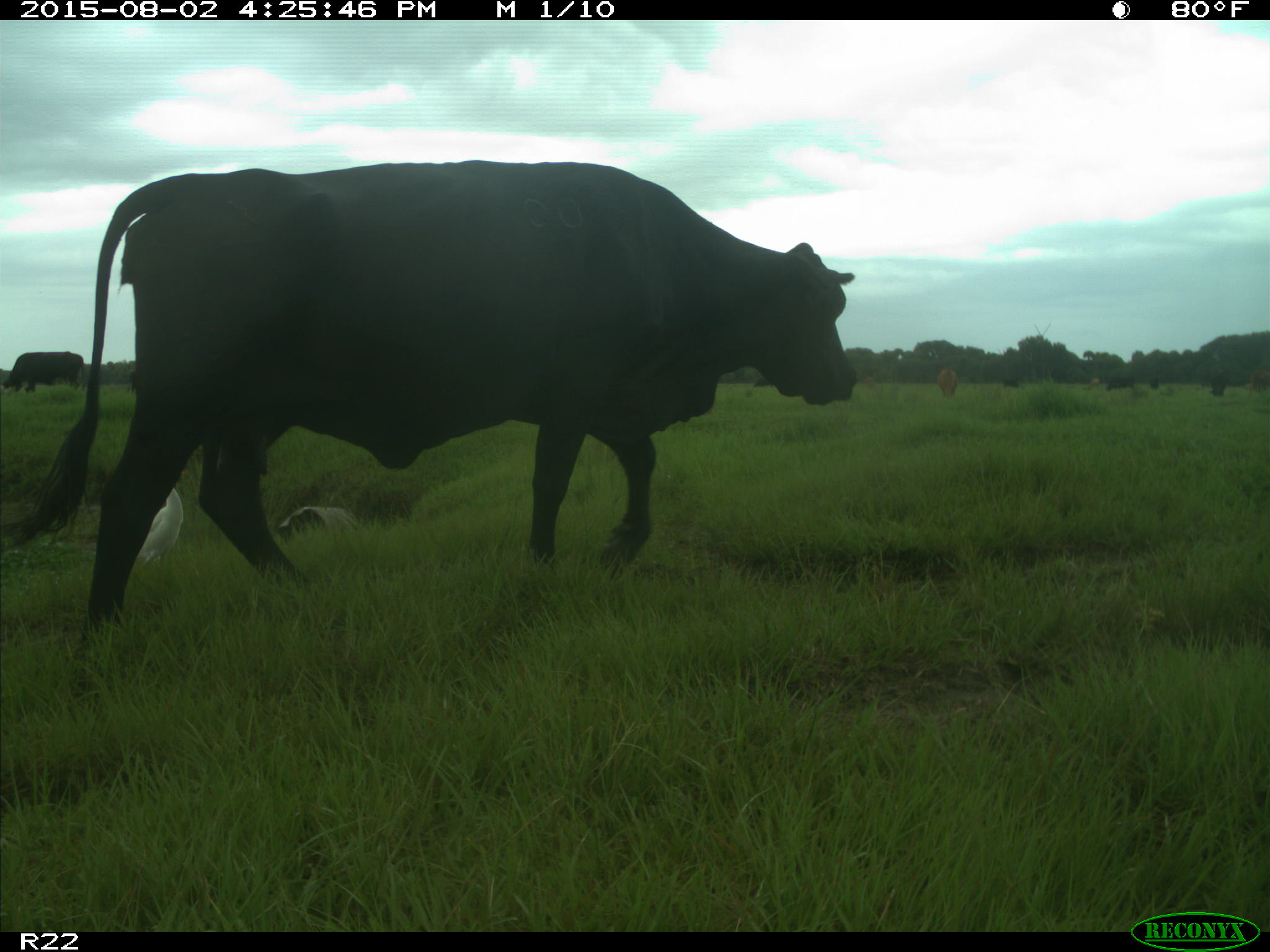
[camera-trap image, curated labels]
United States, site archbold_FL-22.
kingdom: Animalia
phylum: Chordata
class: Mammalia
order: Artiodactyla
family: Bovidae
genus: Bos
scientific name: Bos taurus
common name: domestic cow